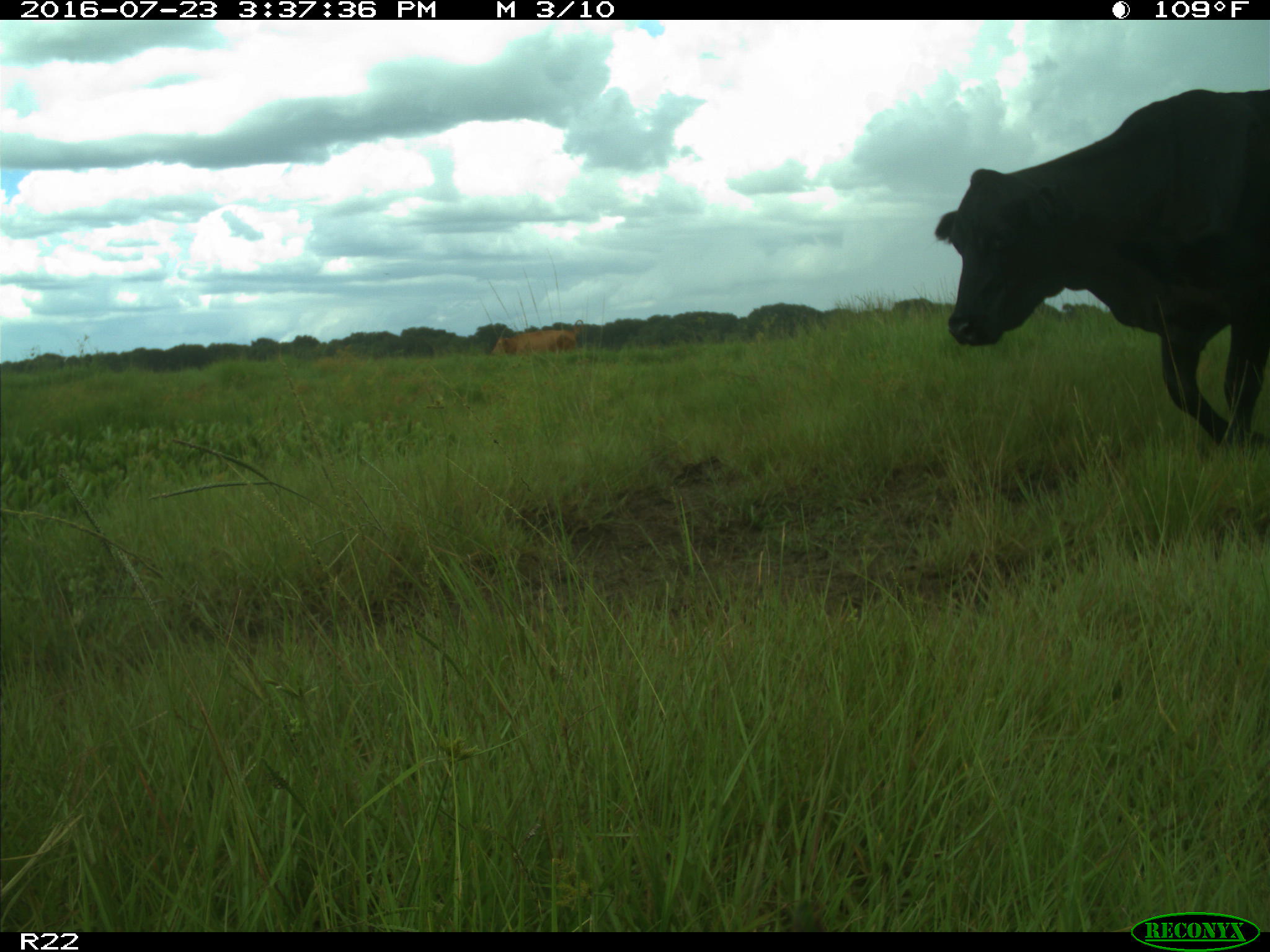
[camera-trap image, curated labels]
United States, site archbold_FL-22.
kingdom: Animalia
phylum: Chordata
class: Mammalia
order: Artiodactyla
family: Bovidae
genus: Bos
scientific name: Bos taurus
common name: domestic cow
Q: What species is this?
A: Bos taurus (domestic cow).